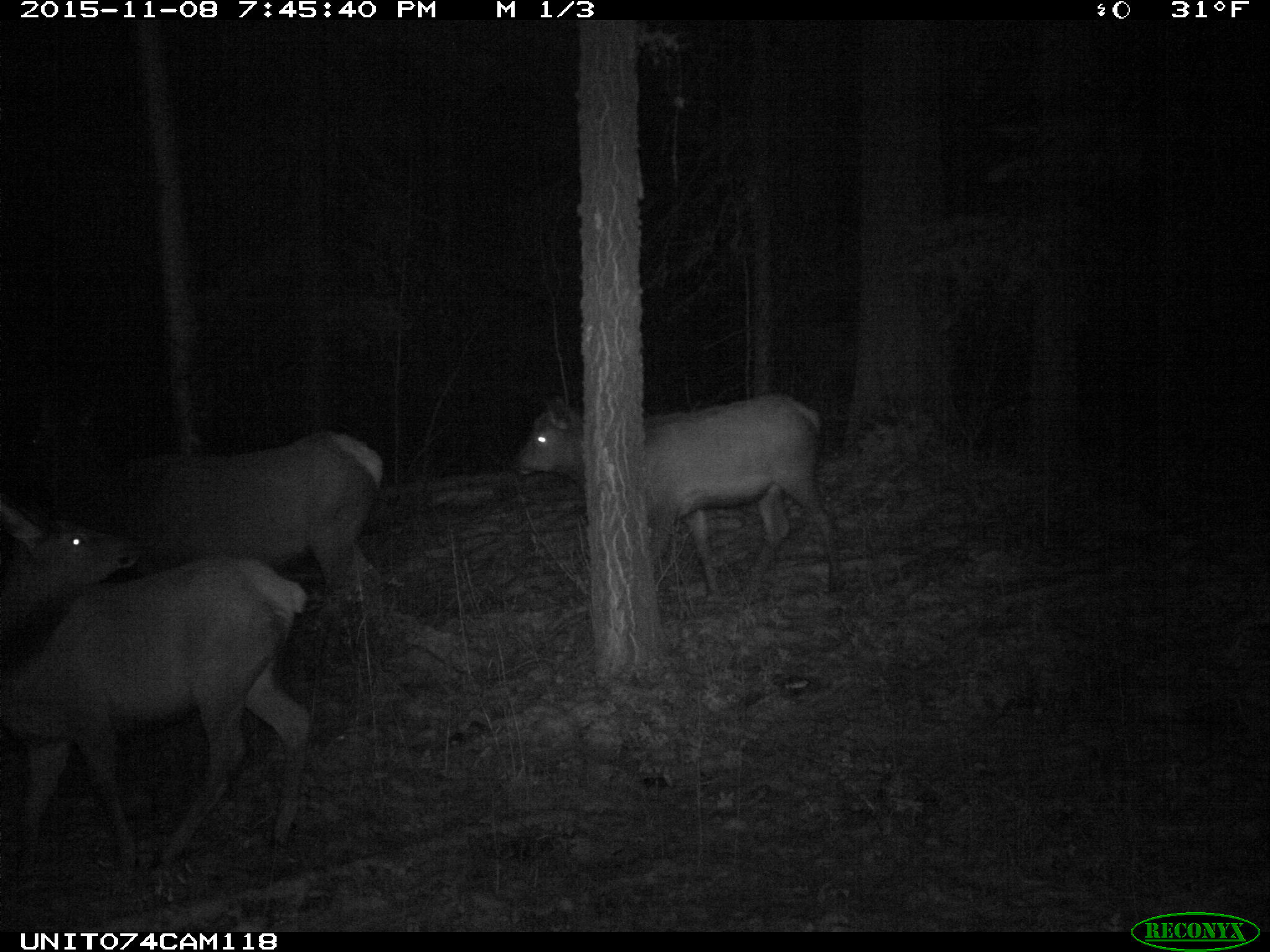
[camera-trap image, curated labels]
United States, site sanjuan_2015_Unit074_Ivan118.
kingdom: Animalia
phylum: Chordata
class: Mammalia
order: Artiodactyla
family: Cervidae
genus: Cervus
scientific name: Cervus elaphus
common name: red deer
Cervus elaphus (red deer).